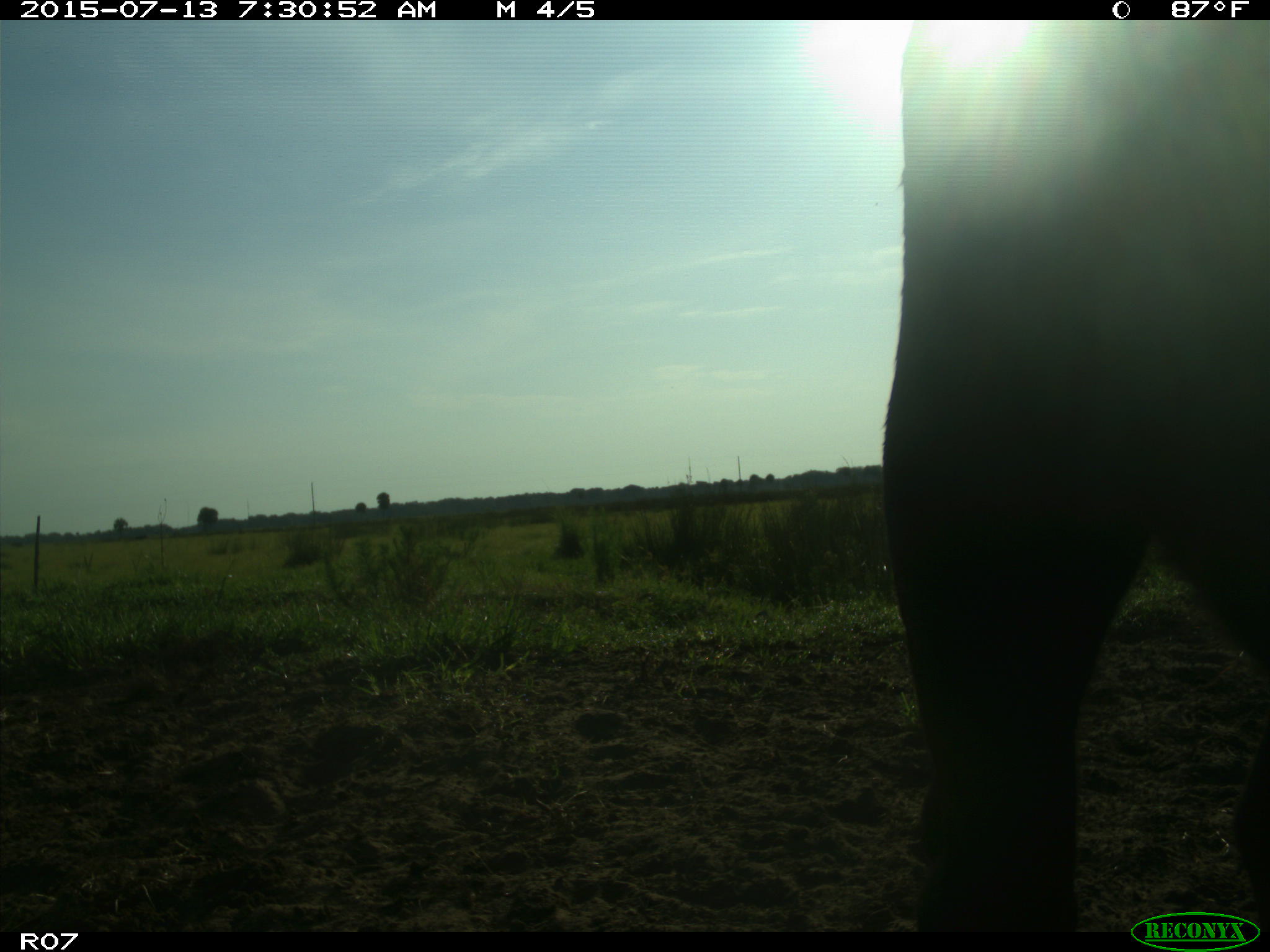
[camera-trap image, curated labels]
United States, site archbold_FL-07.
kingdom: Animalia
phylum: Chordata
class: Mammalia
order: Artiodactyla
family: Bovidae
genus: Bos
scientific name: Bos taurus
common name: domestic cow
Bos taurus (domestic cow).